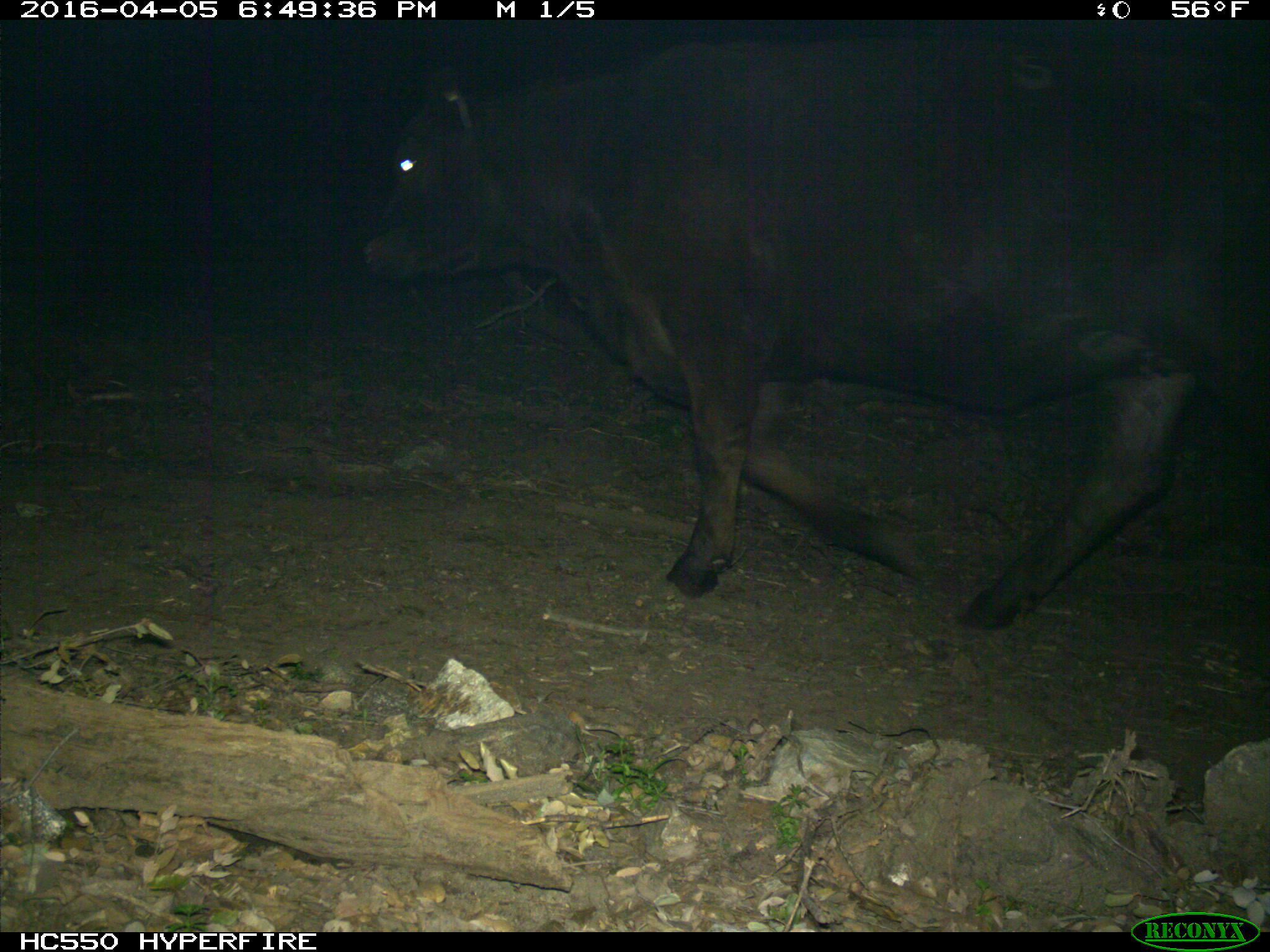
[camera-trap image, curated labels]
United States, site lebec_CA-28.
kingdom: Animalia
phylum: Chordata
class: Mammalia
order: Artiodactyla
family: Bovidae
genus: Bos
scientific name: Bos taurus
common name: domestic cow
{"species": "Bos taurus (domestic cow)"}